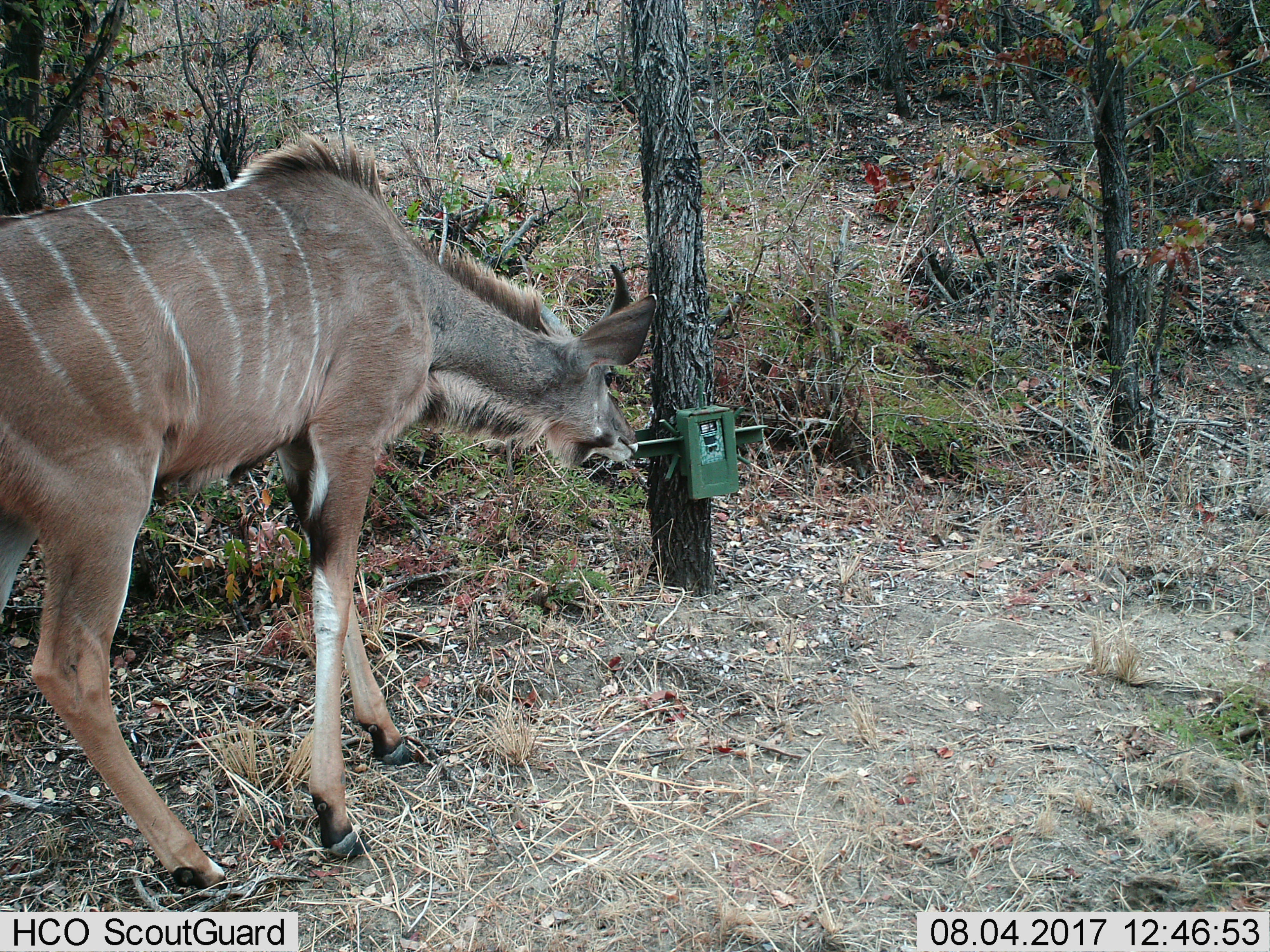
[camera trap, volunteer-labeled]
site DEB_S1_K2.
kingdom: Animalia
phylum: Chordata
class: Mammalia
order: Artiodactyla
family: Bovidae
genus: Tragelaphus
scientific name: Tragelaphus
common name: kudu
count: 1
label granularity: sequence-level